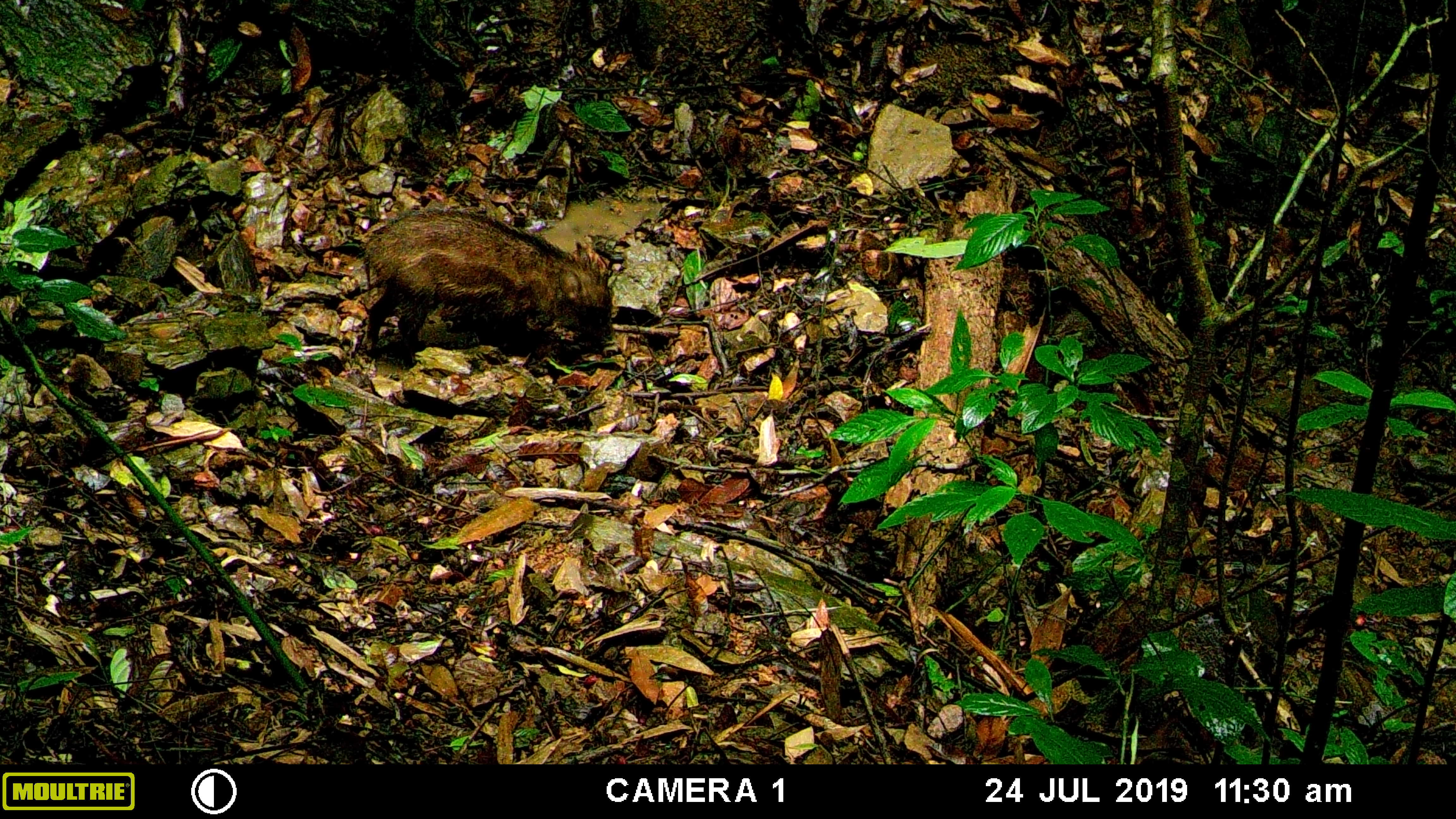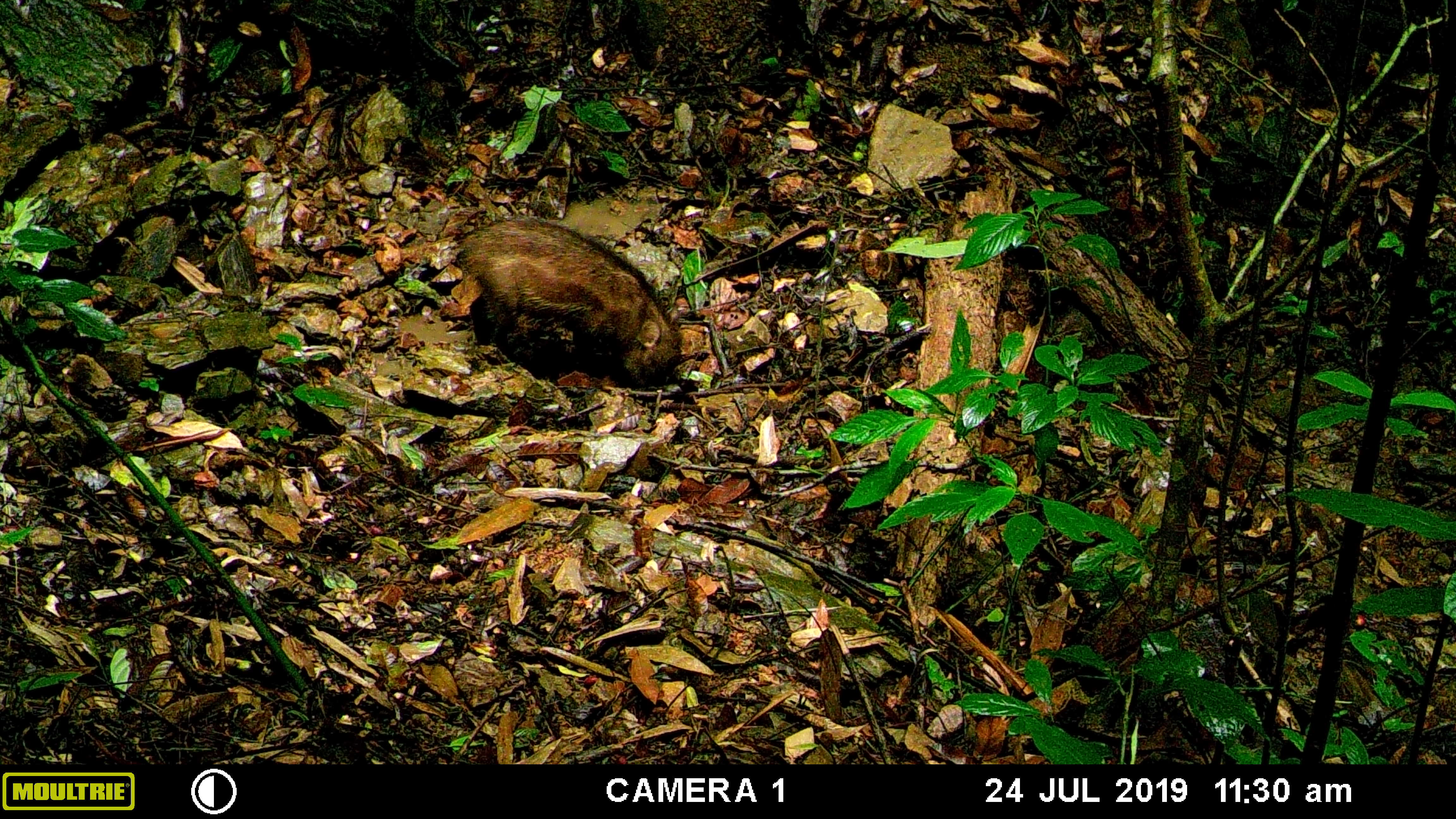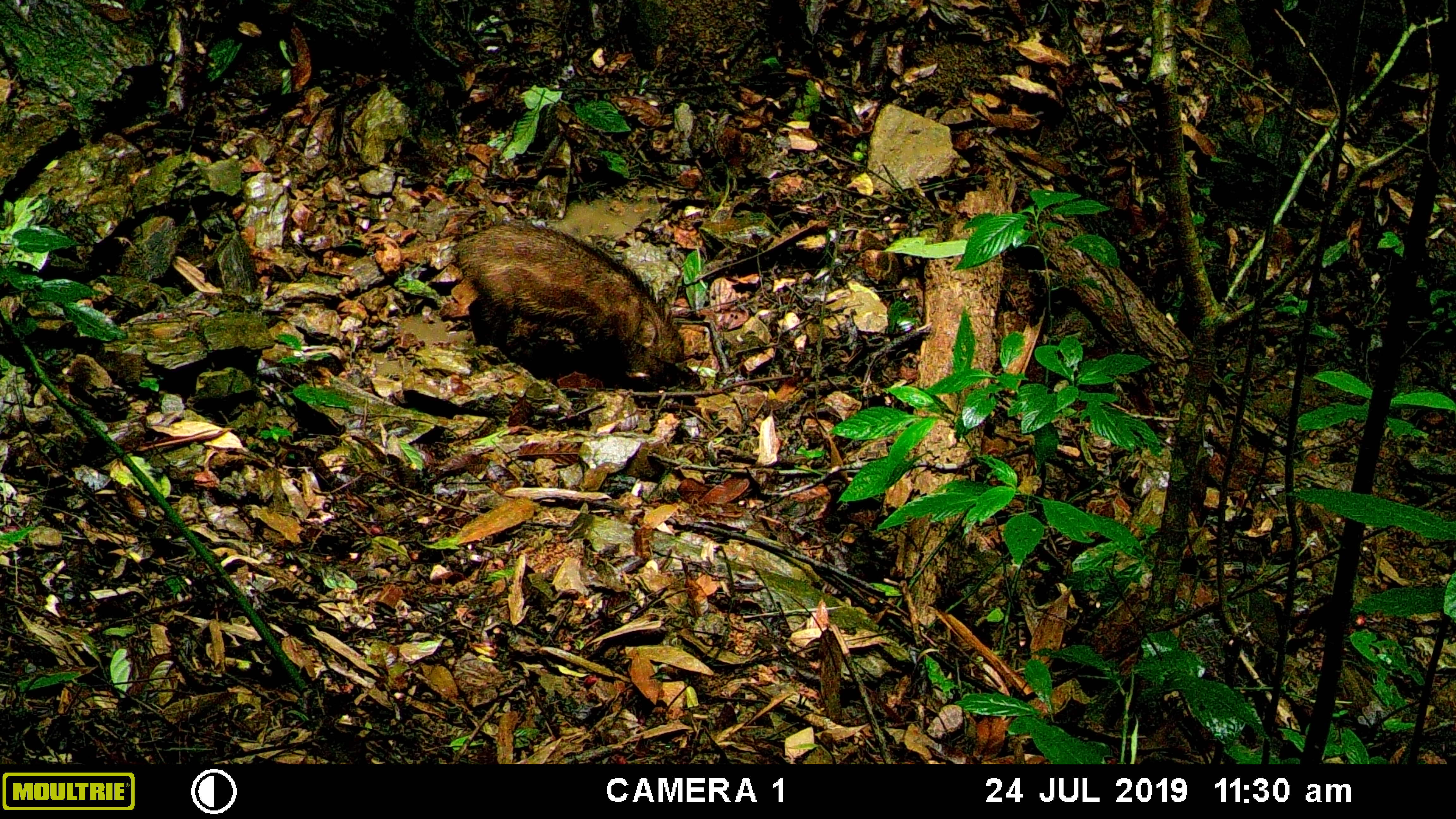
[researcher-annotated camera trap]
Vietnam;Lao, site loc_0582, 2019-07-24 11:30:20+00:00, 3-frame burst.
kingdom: Animalia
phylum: Chordata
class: Mammalia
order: Artiodactyla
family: Suidae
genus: Sus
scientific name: Sus scrofa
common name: eurasian wild pig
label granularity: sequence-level